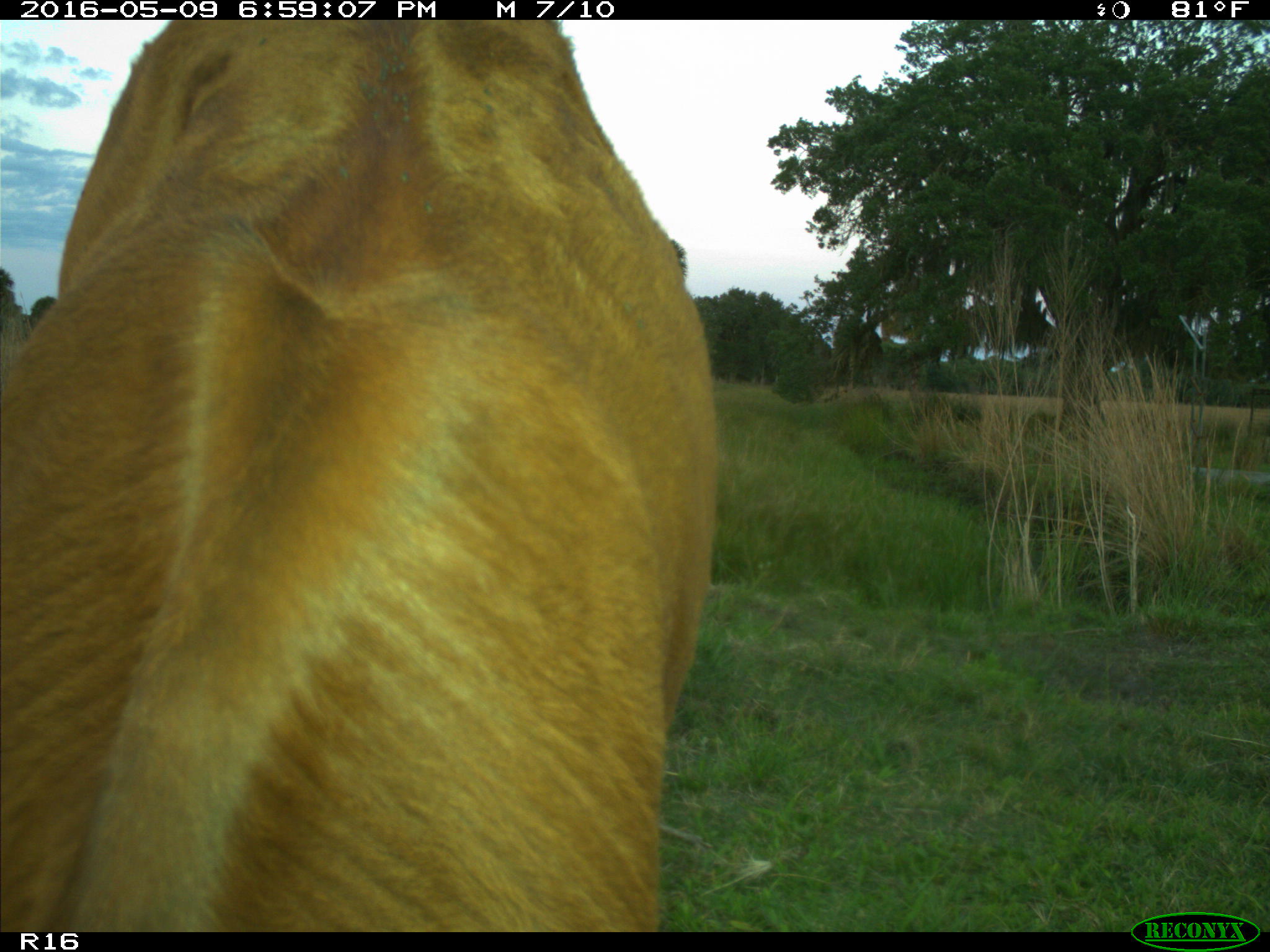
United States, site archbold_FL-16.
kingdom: Animalia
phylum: Chordata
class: Mammalia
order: Artiodactyla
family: Bovidae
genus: Bos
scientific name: Bos taurus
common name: domestic cow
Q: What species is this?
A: Bos taurus (domestic cow).